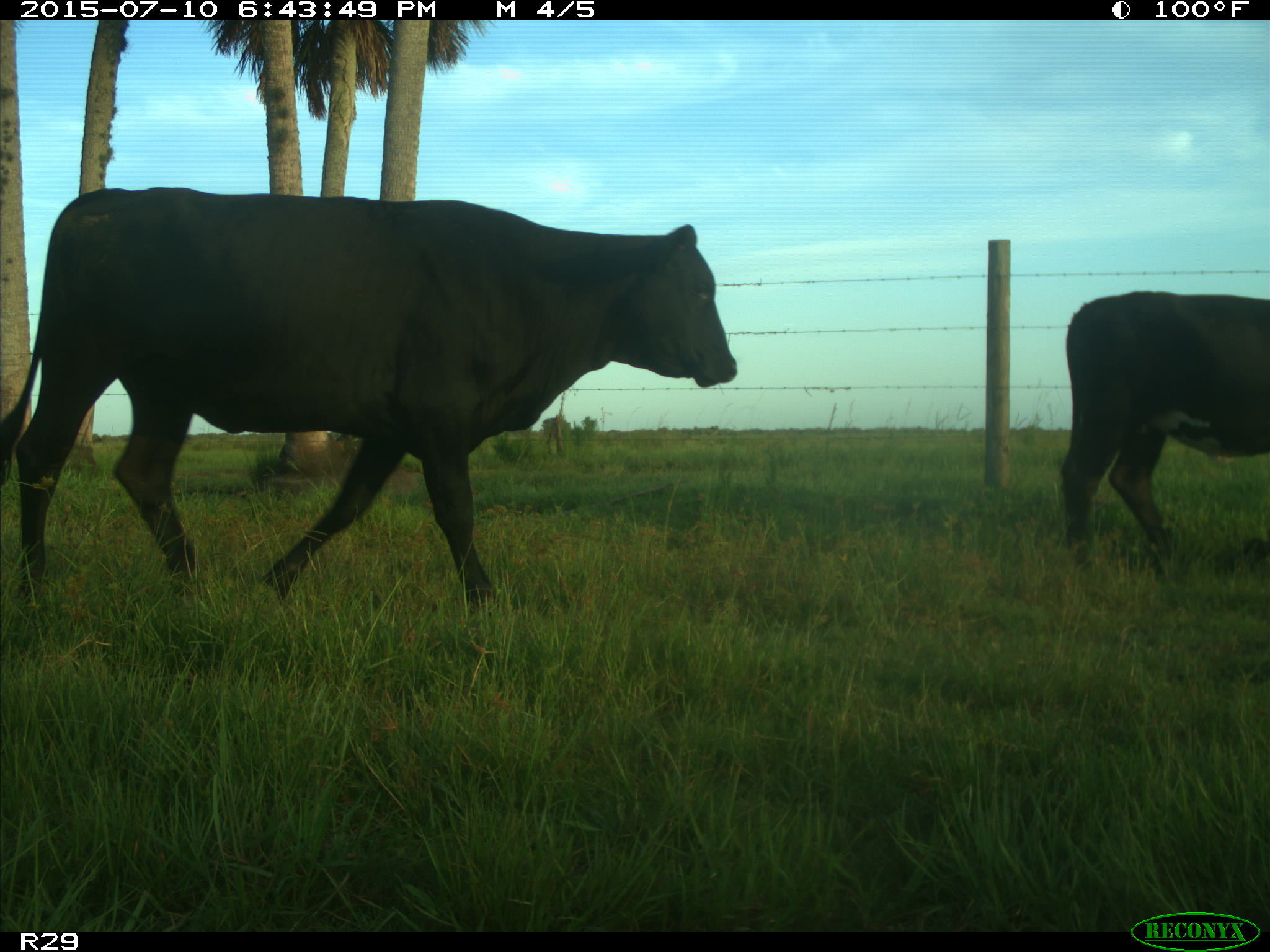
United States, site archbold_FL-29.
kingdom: Animalia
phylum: Chordata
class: Mammalia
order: Artiodactyla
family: Bovidae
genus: Bos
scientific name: Bos taurus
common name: domestic cow